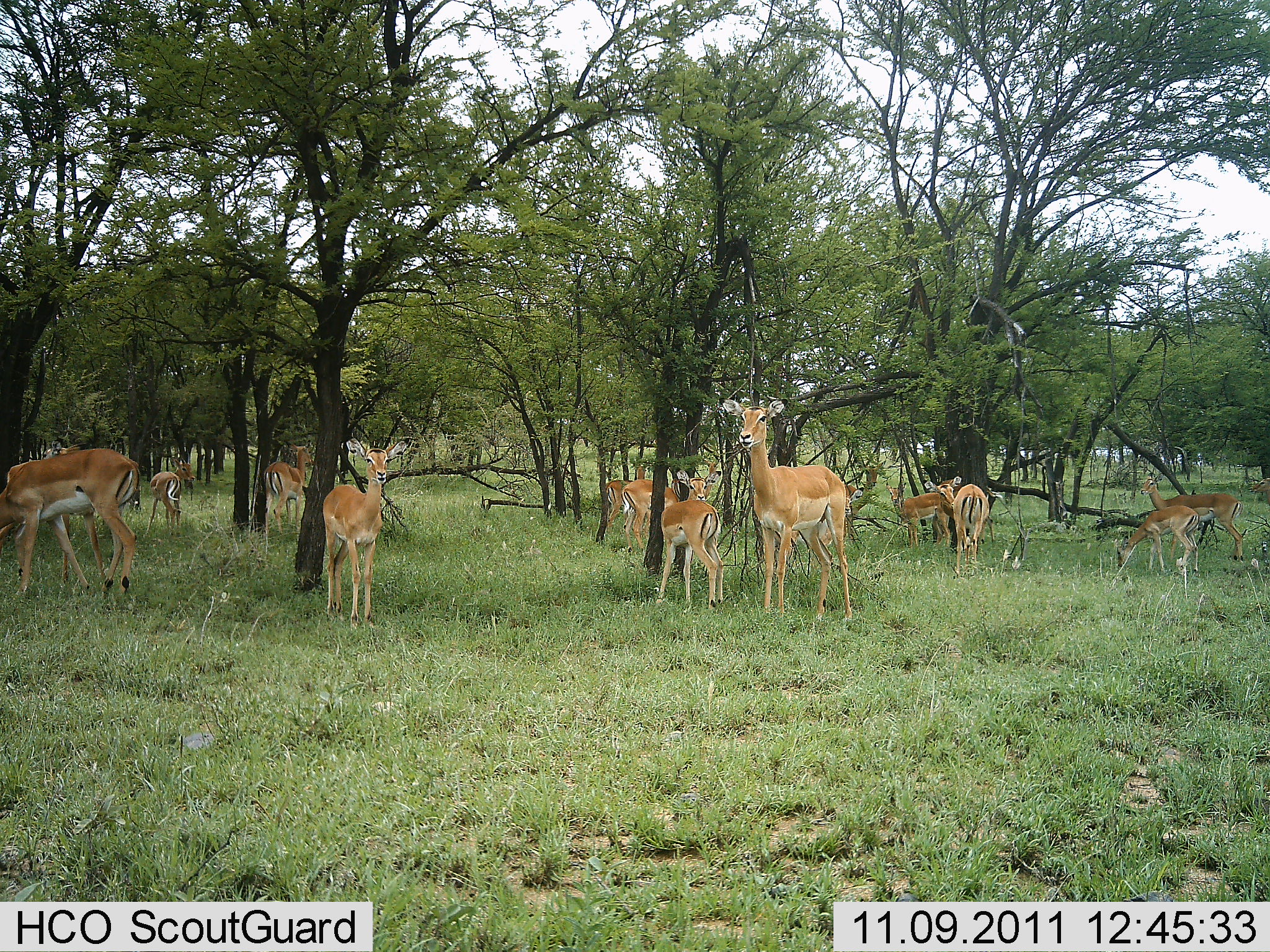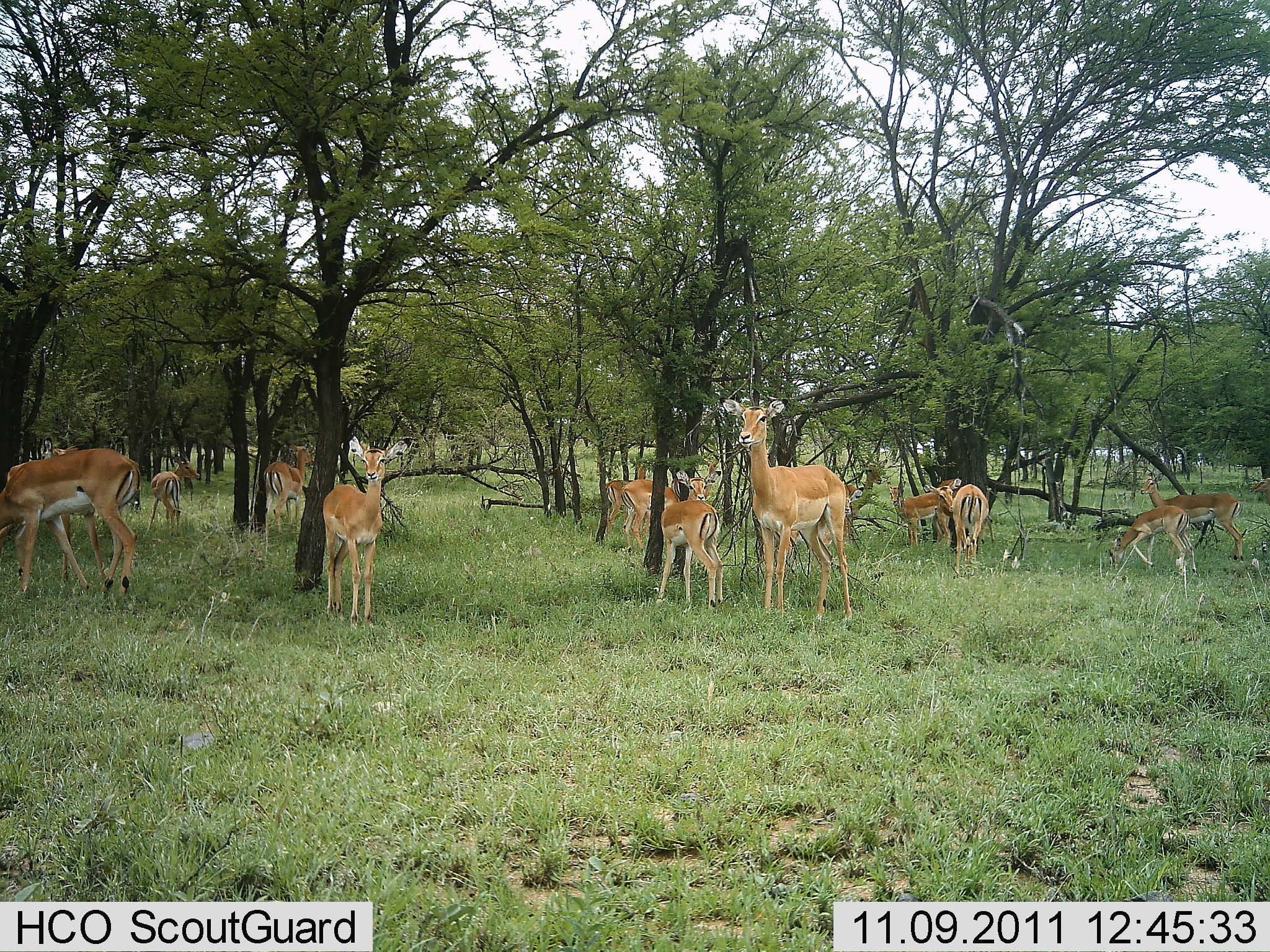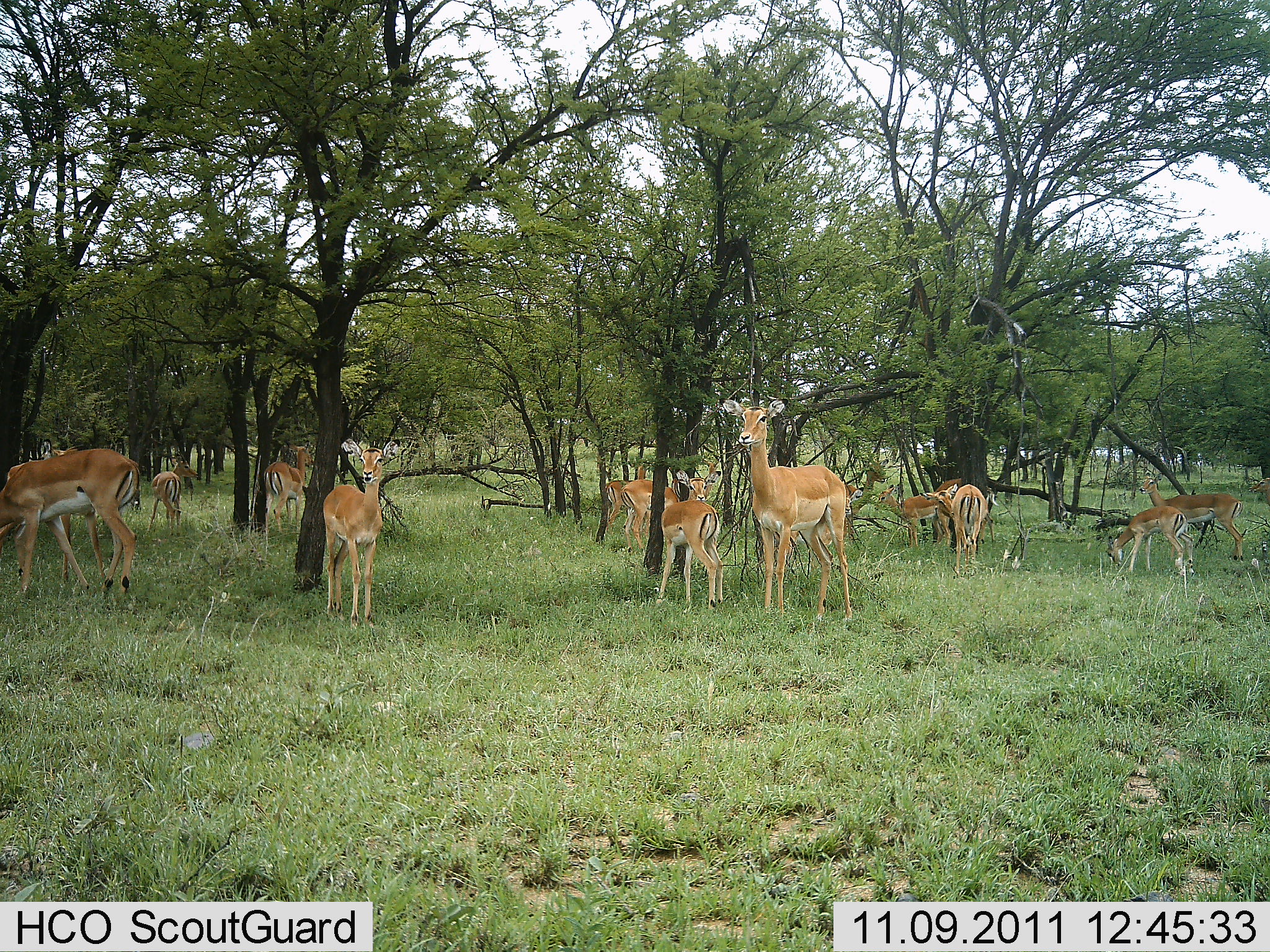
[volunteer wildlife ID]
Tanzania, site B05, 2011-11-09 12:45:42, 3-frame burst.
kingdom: Animalia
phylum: Chordata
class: Mammalia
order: Artiodactyla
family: Bovidae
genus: Nanger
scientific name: Nanger granti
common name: grant's gazelle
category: gazellegrants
Gazellegrants (grant's gazelle) (Nanger granti), count 11-50. Behavior (volunteer vote fractions): standing 92%, resting 0%, moving 0%, interacting 0%. Young present (vote fraction): 17%. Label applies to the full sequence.